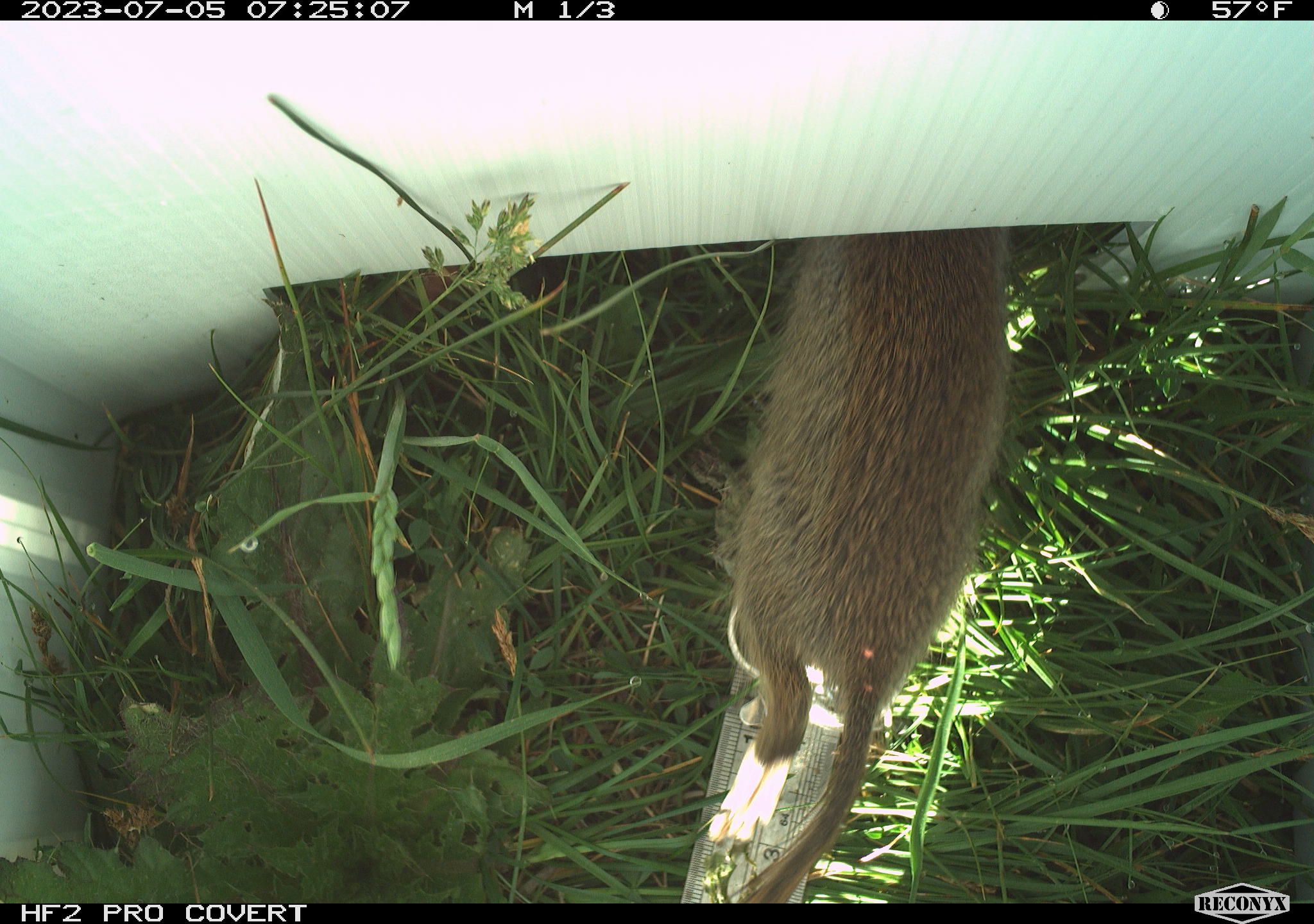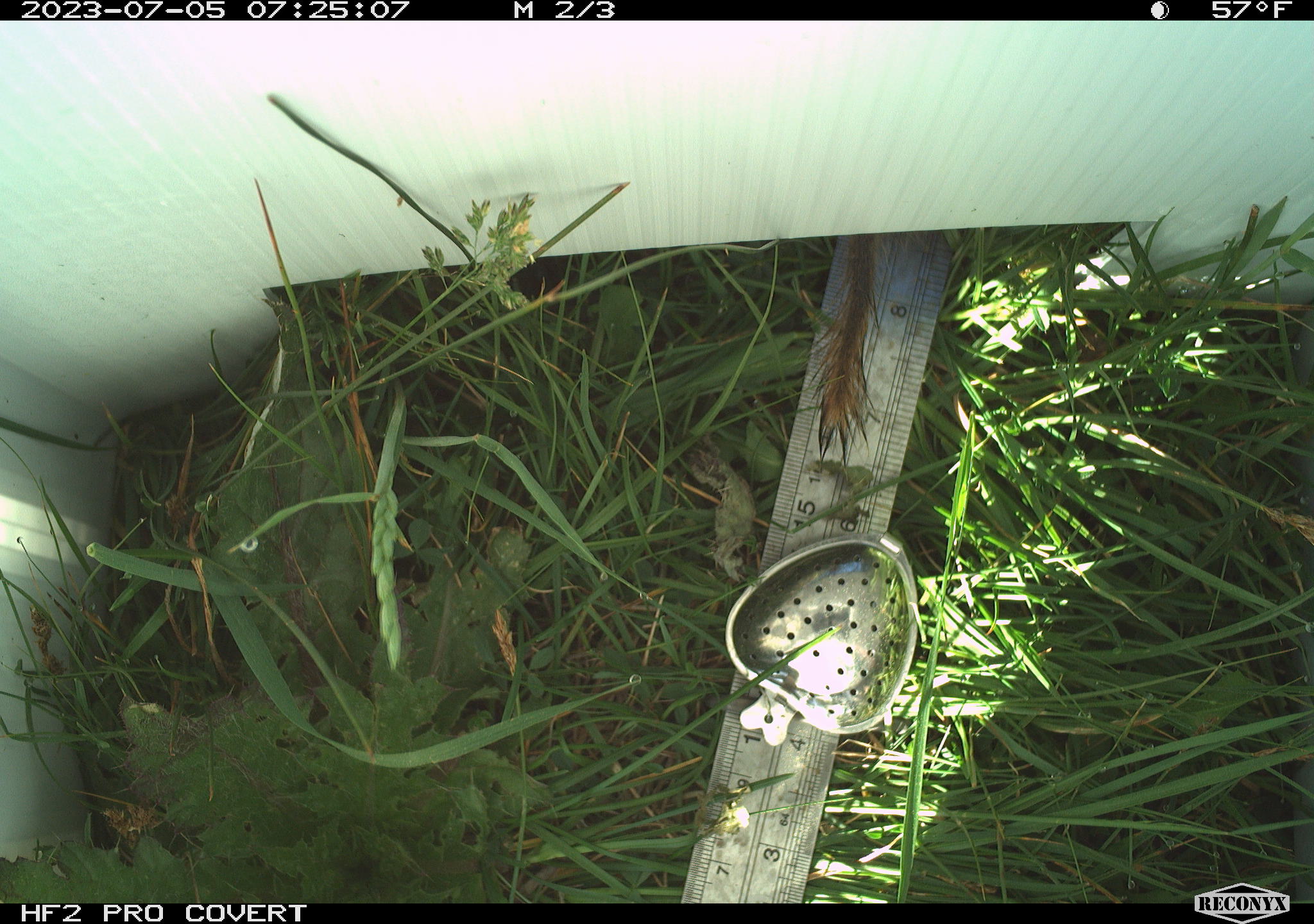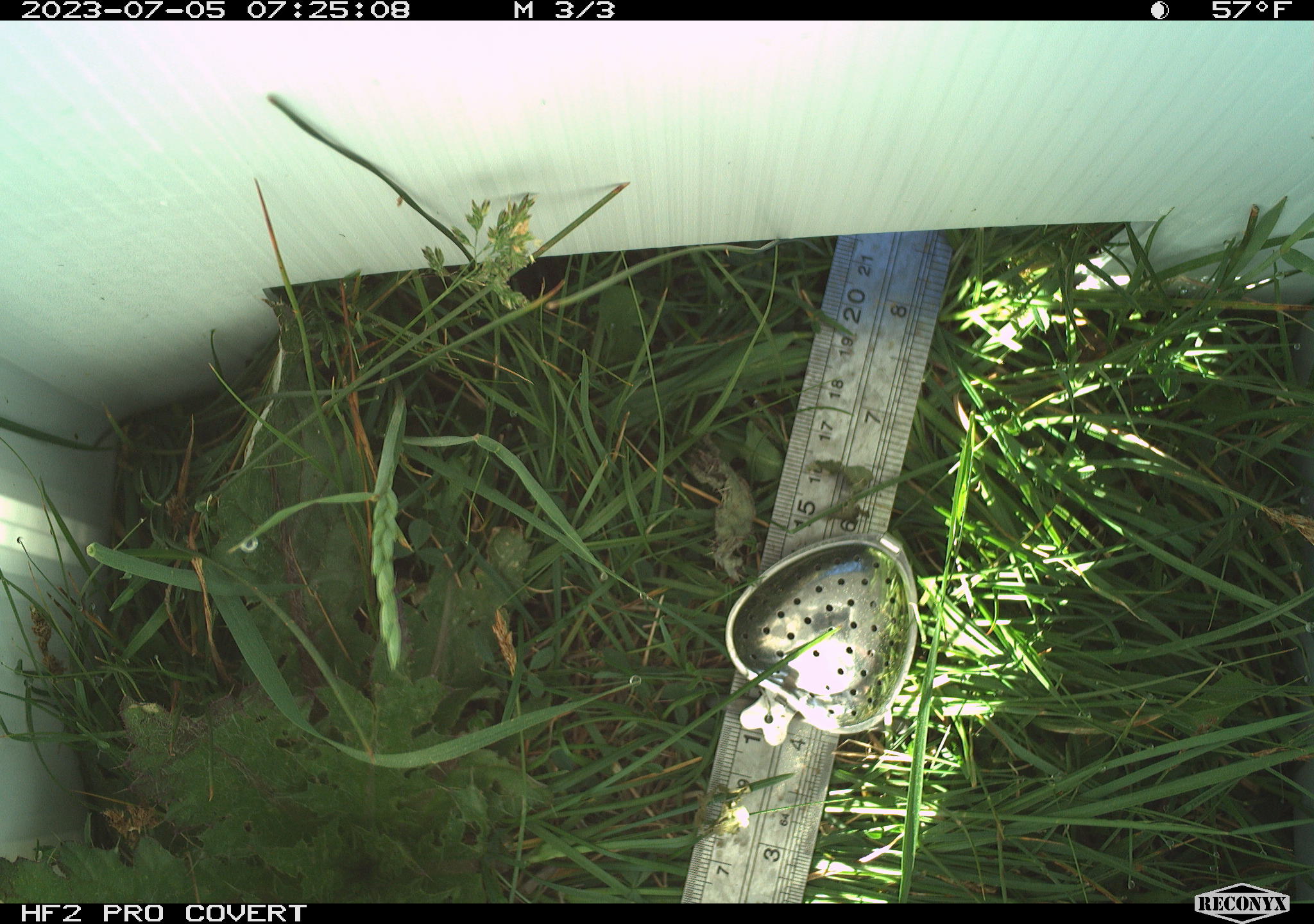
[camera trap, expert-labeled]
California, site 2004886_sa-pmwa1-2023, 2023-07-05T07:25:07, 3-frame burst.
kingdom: Animalia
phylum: Chordata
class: Mammalia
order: Rodentia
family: Sciuridae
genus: Urocitellus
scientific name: Urocitellus beldingi beldingi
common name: belding's ground squirrel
Belding's ground squirrel (Urocitellus beldingi beldingi).